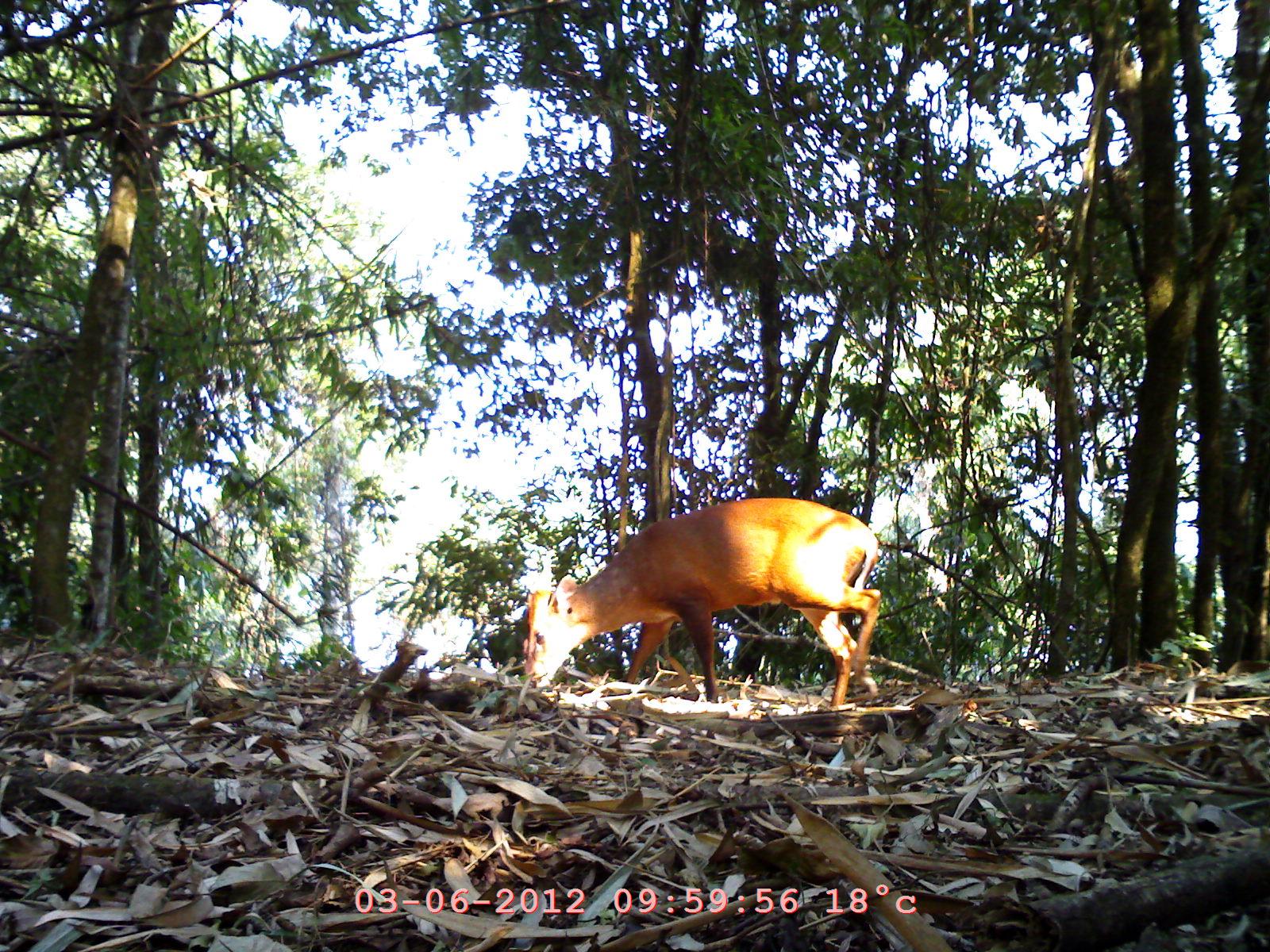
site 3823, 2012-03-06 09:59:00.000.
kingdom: Animalia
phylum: Chordata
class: Mammalia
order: Artiodactyla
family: Cervidae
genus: Muntiacus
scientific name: Muntiacus muntjak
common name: southern red muntjac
Muntiacus muntjak (southern red muntjac), count 1.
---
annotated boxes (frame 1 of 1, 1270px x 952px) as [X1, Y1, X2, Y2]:
muntiacus muntjak: [523, 498, 882, 708]